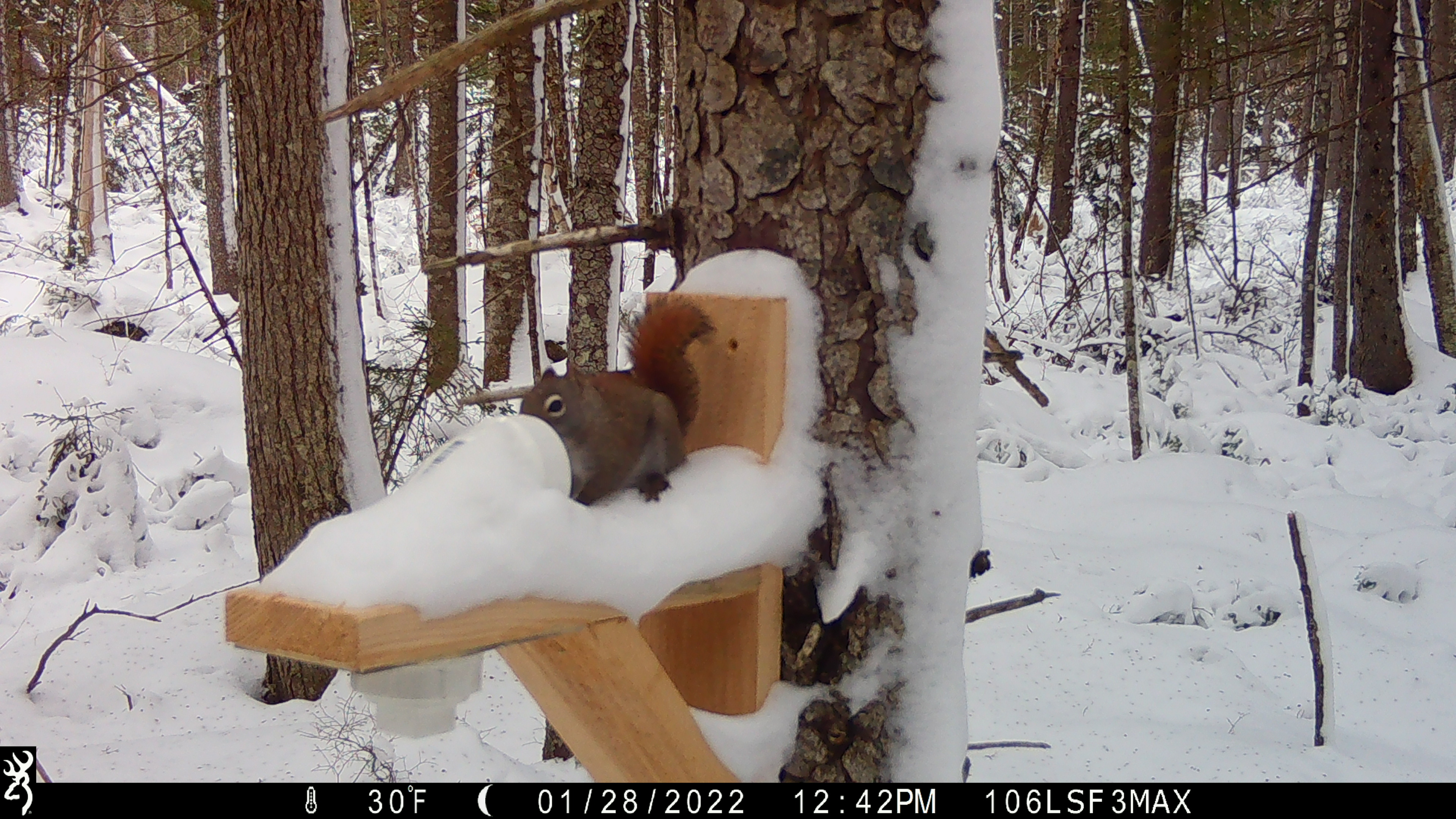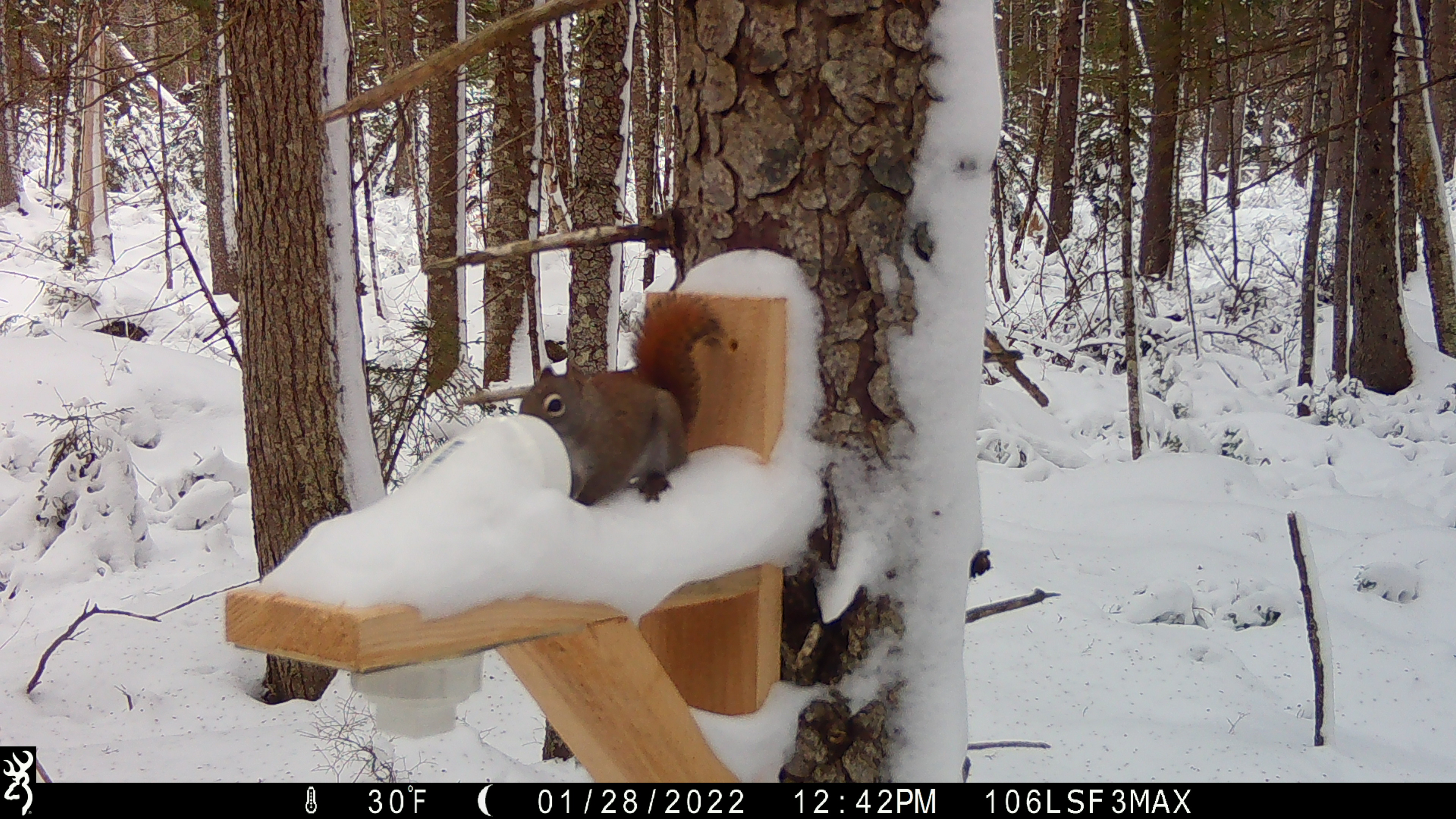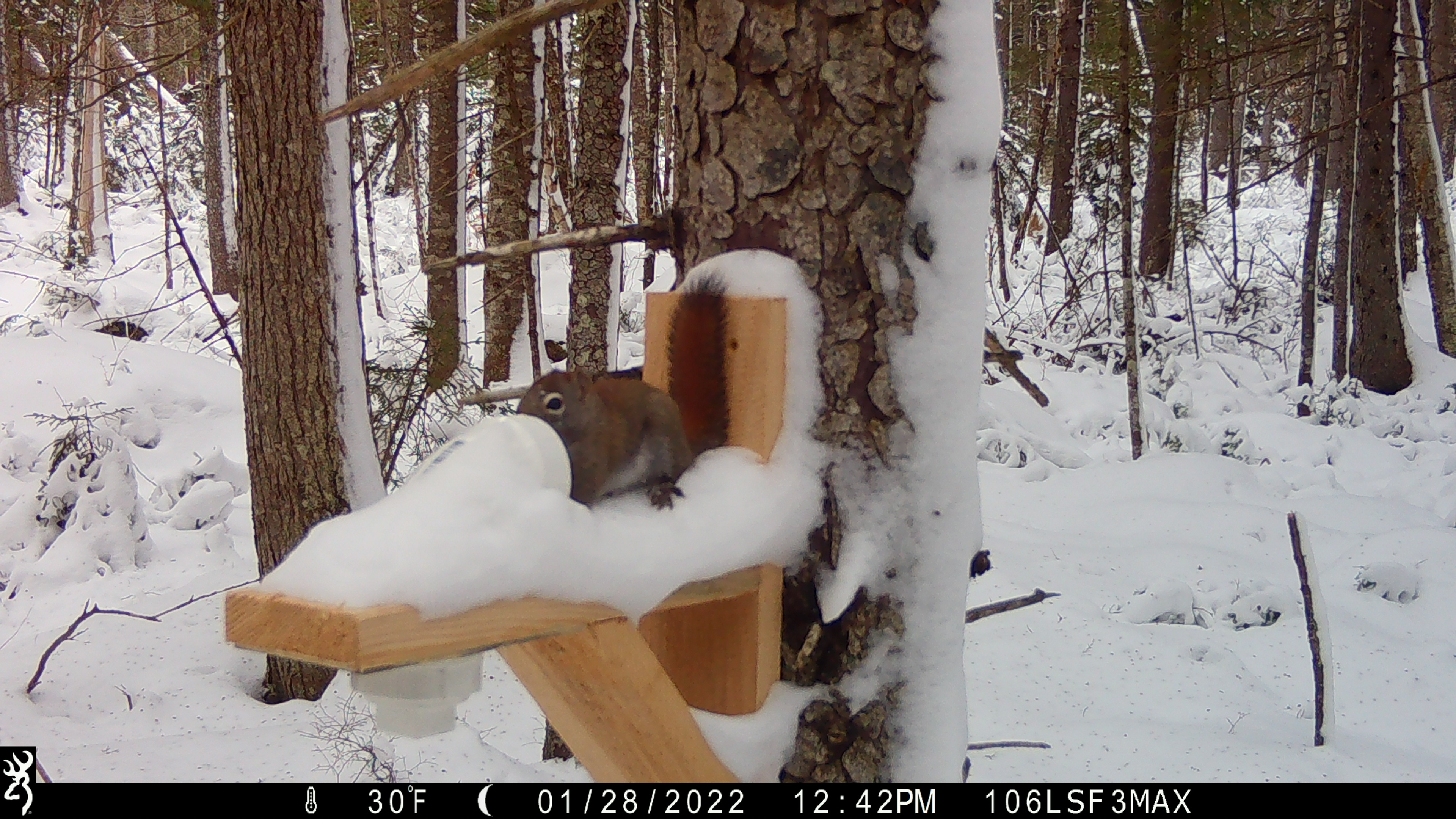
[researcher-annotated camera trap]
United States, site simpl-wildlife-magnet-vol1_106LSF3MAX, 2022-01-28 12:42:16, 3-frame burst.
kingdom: Animalia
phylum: Chordata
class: Mammalia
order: Rodentia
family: Sciuridae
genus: Tamiasciurus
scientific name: Tamiasciurus hudsonicus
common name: red squirrel